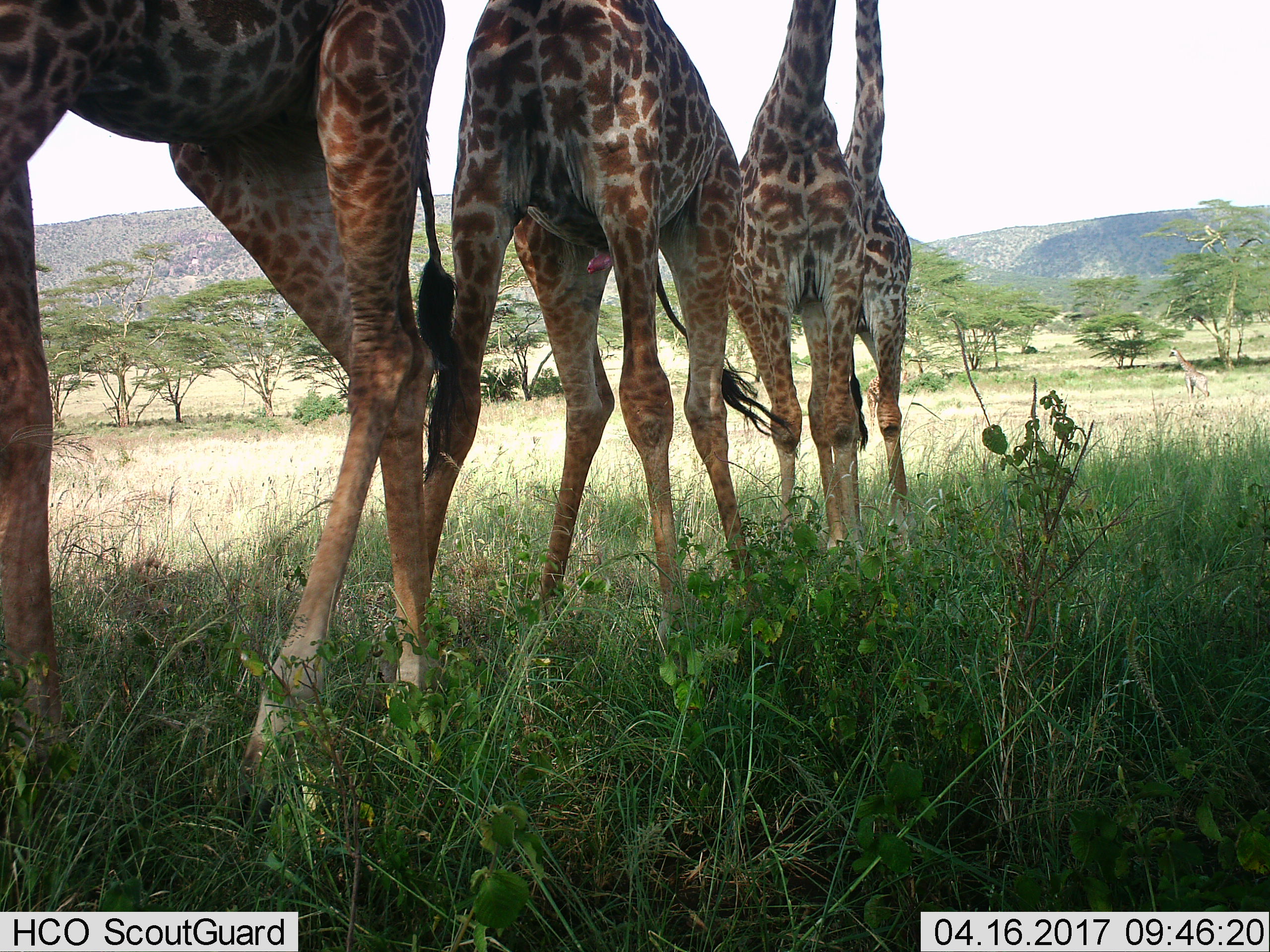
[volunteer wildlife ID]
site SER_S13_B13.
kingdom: Animalia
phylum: Chordata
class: Mammalia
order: Artiodactyla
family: Giraffidae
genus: Giraffa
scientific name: Giraffa camelopardalis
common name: giraffe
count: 4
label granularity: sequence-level